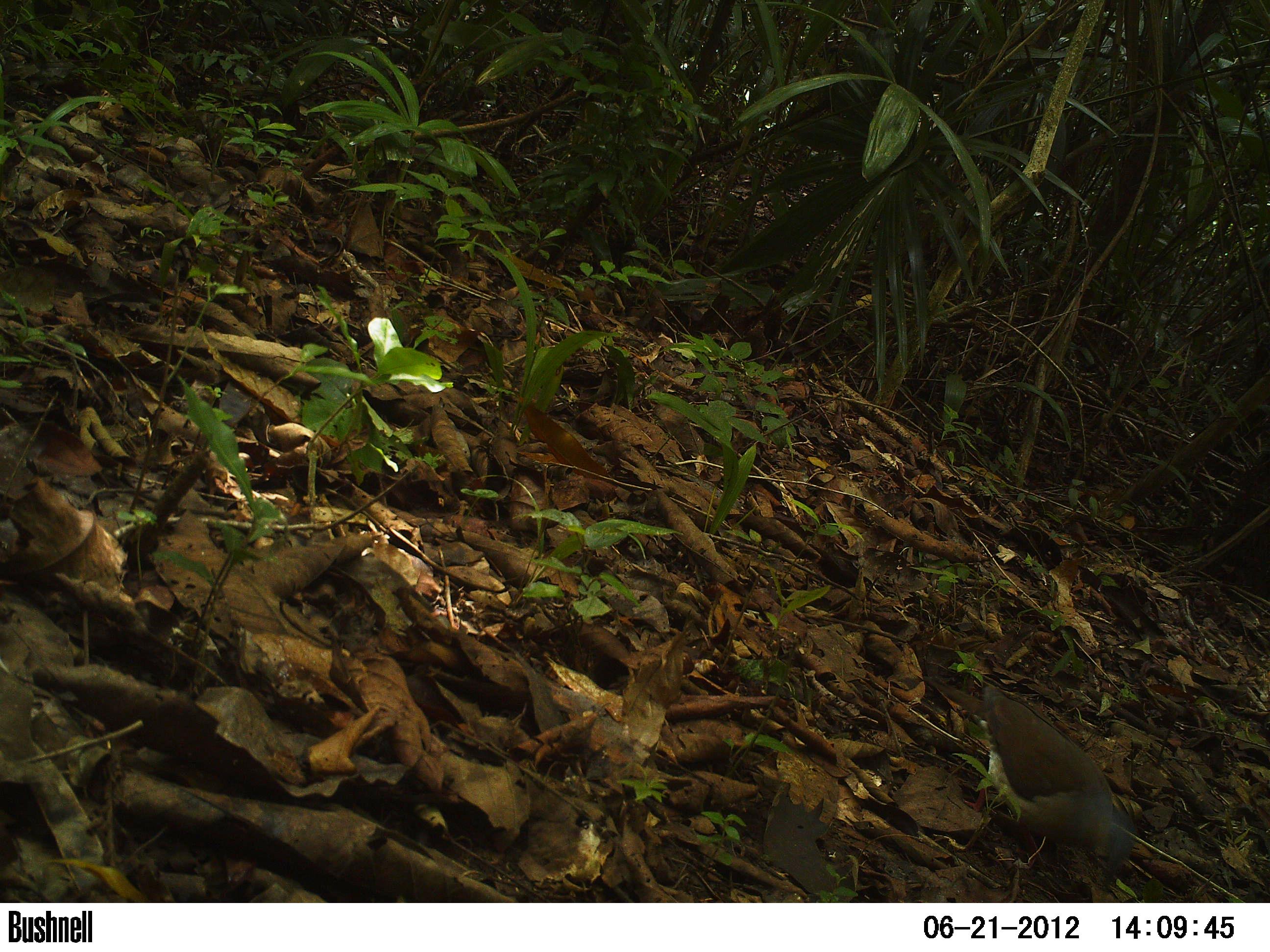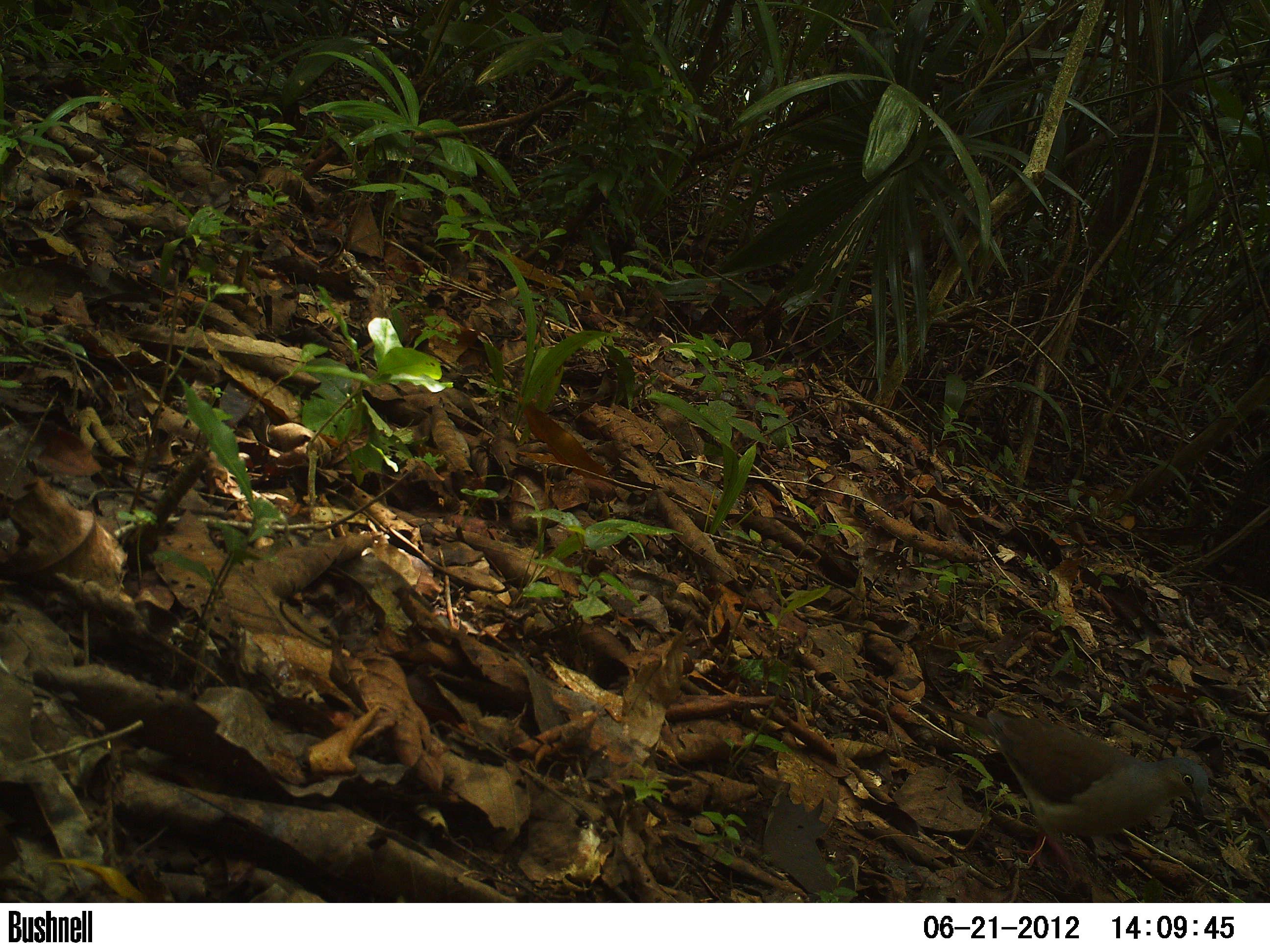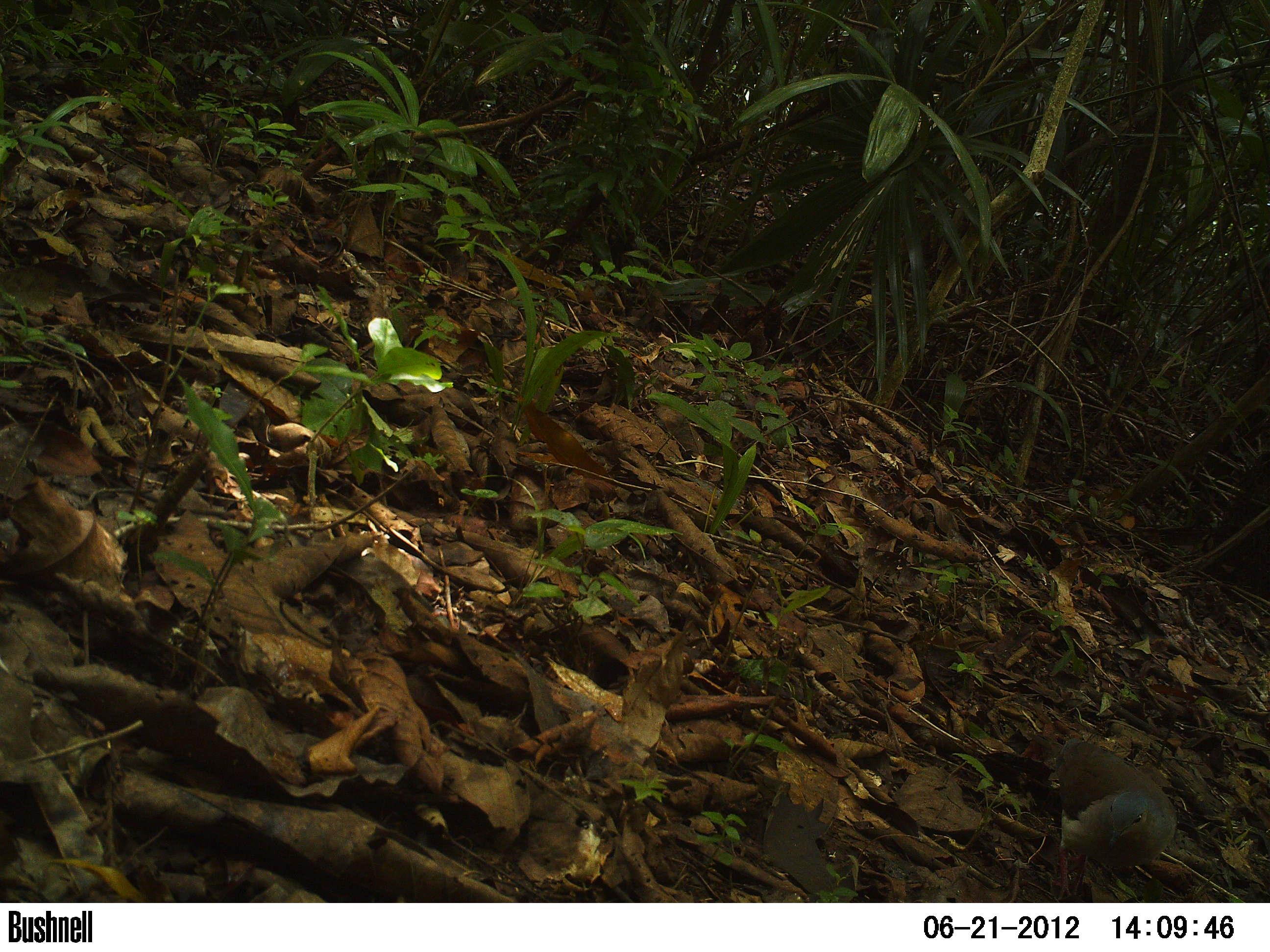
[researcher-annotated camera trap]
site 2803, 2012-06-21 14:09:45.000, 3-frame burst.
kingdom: Animalia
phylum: Chordata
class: Aves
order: Columbiformes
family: Columbidae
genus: Leptotila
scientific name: Leptotila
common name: leptotila doves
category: leptotila sp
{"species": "leptotila sp (leptotila doves) (Leptotila)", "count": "1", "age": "adult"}